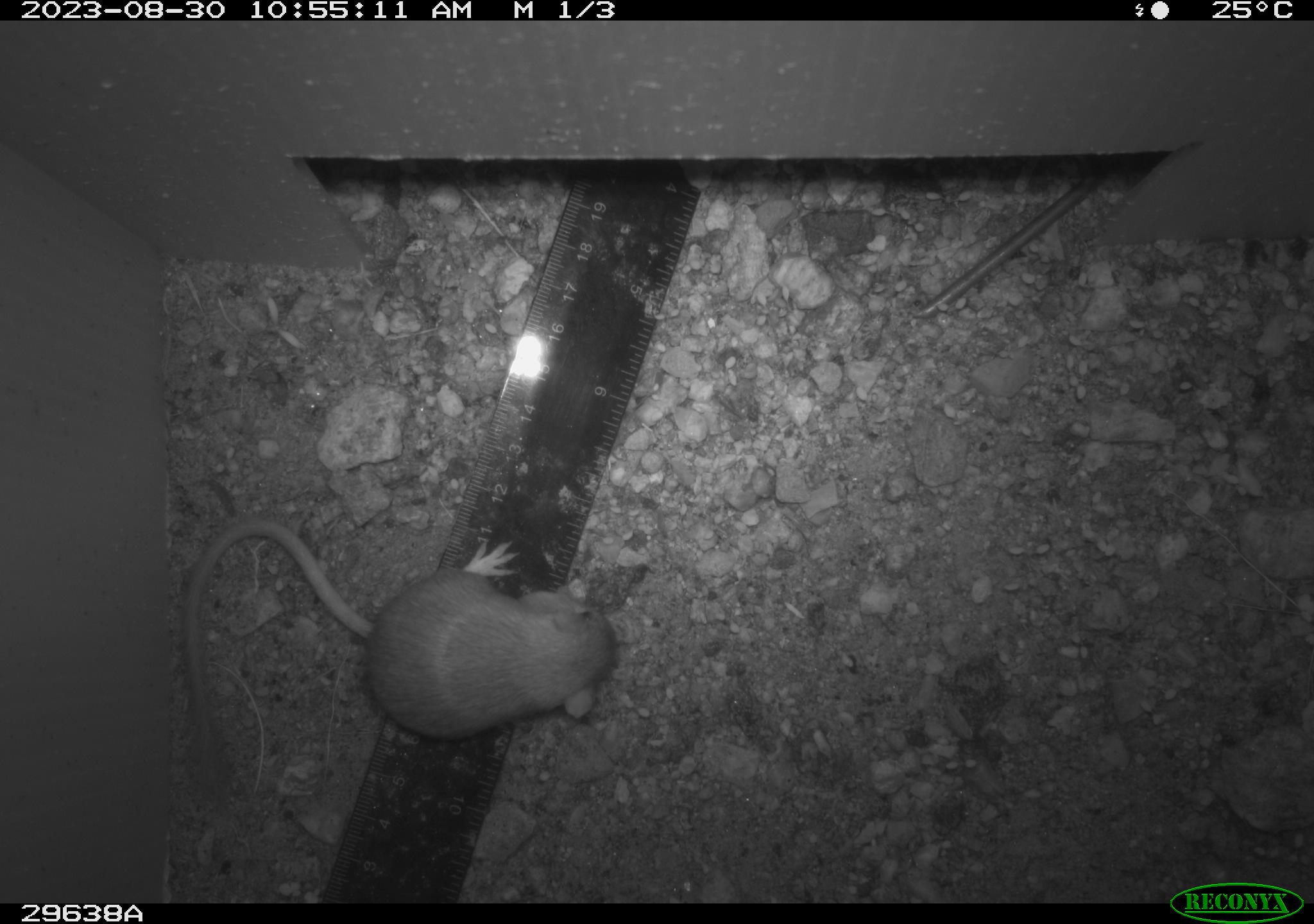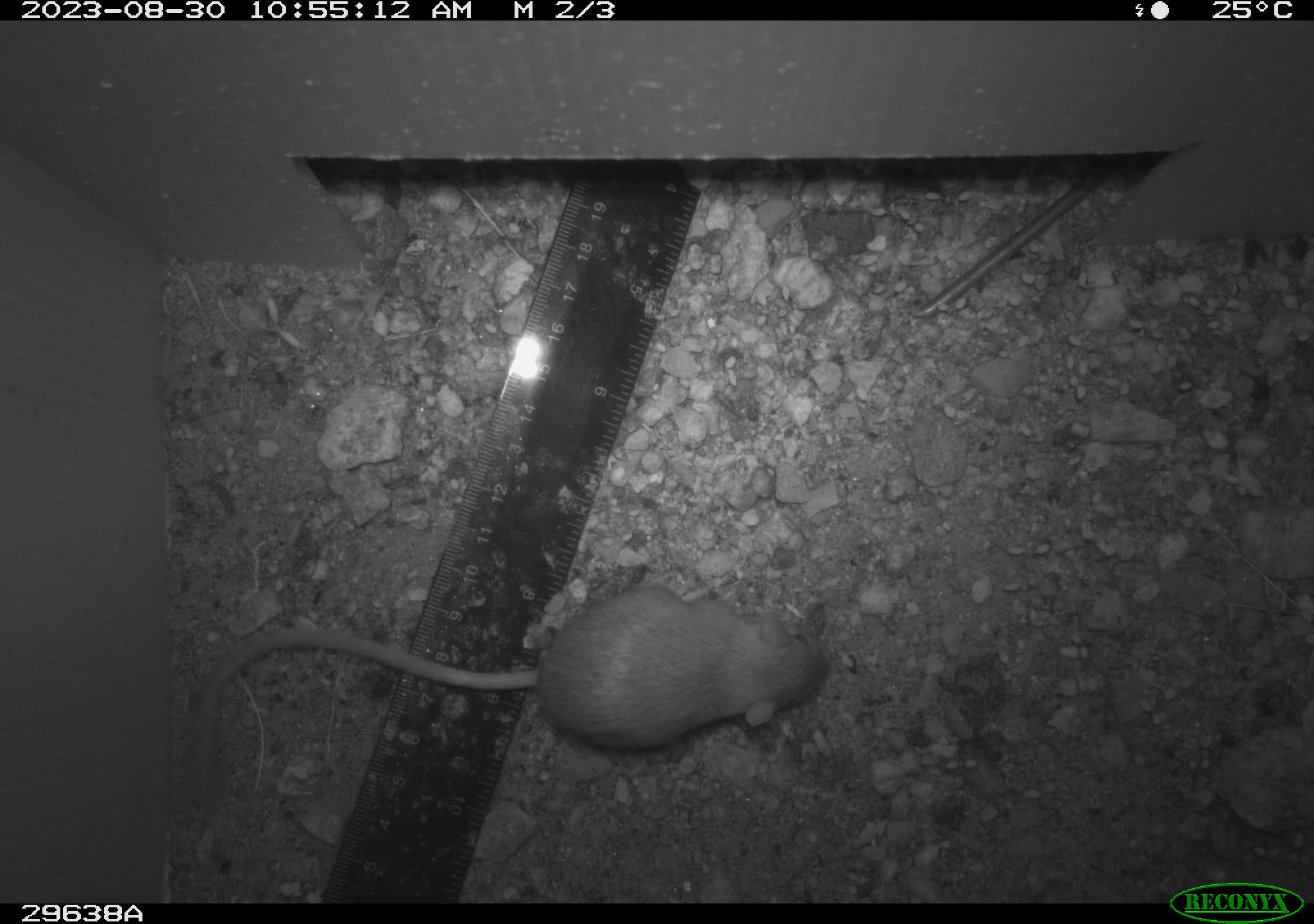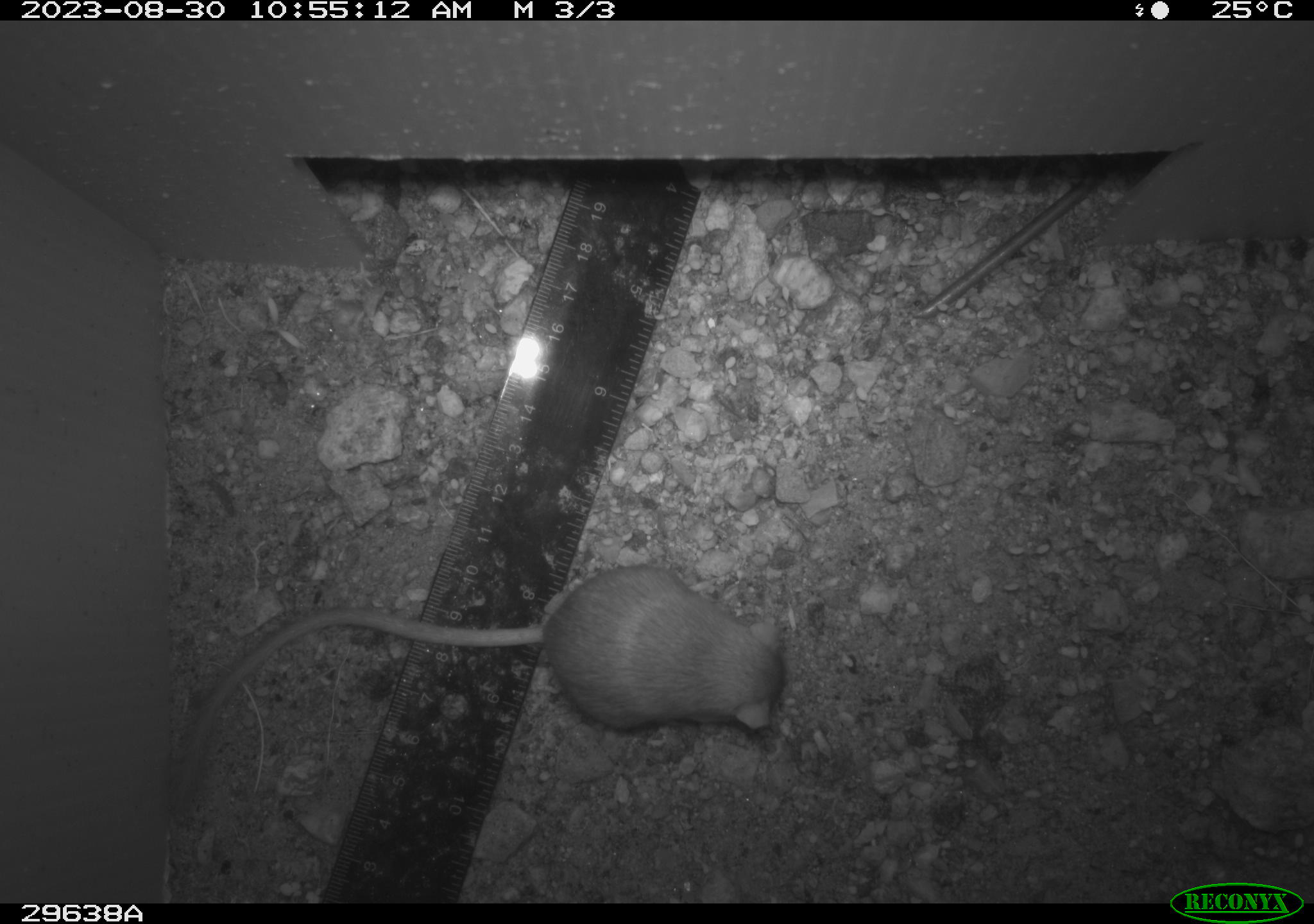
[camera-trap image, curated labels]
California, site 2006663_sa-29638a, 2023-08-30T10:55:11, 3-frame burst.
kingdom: Animalia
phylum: Chordata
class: Mammalia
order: Rodentia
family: Heteromyidae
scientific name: Heteromyidae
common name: kangaroo rats and pocket mice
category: heteromyidae family